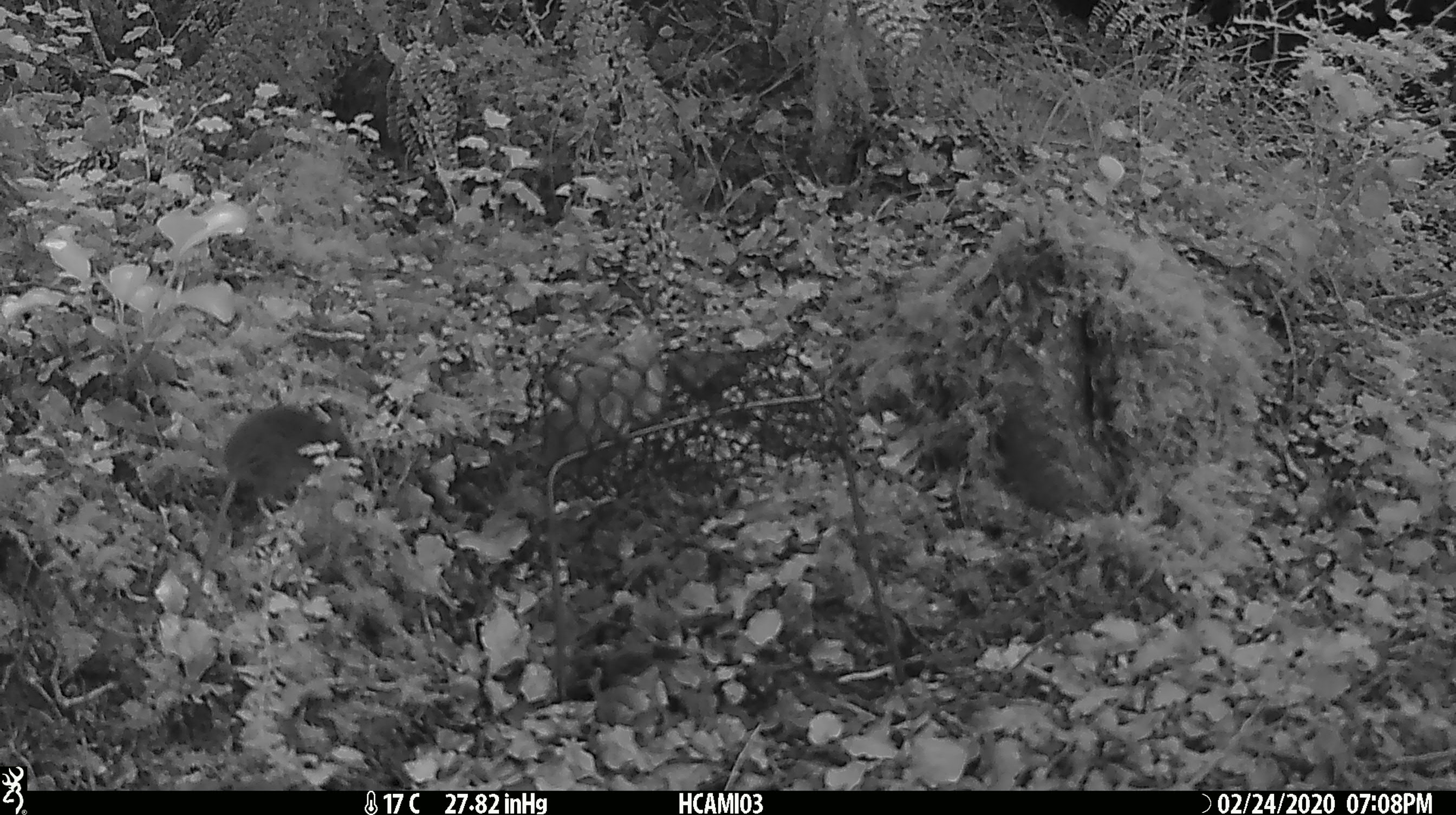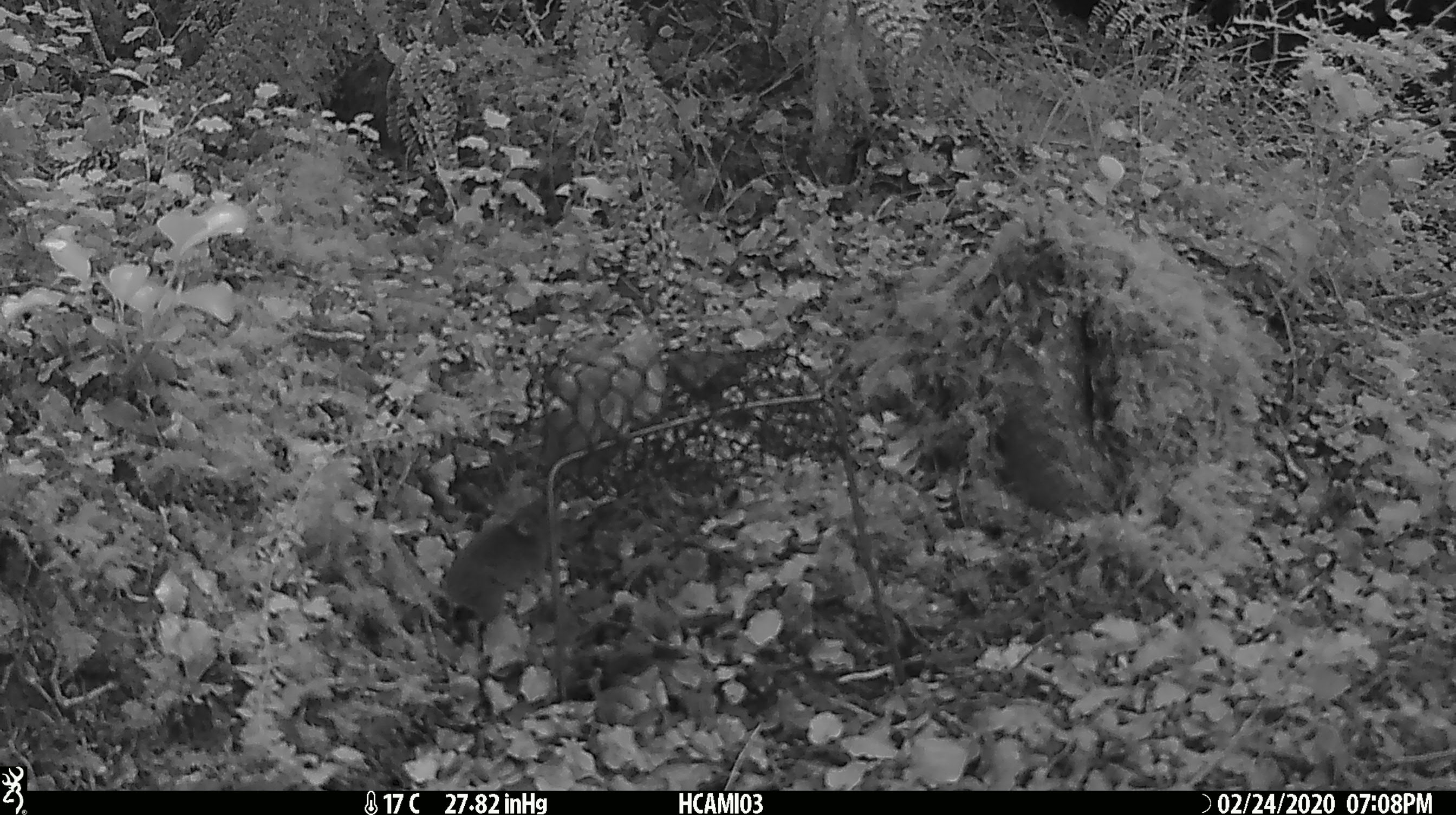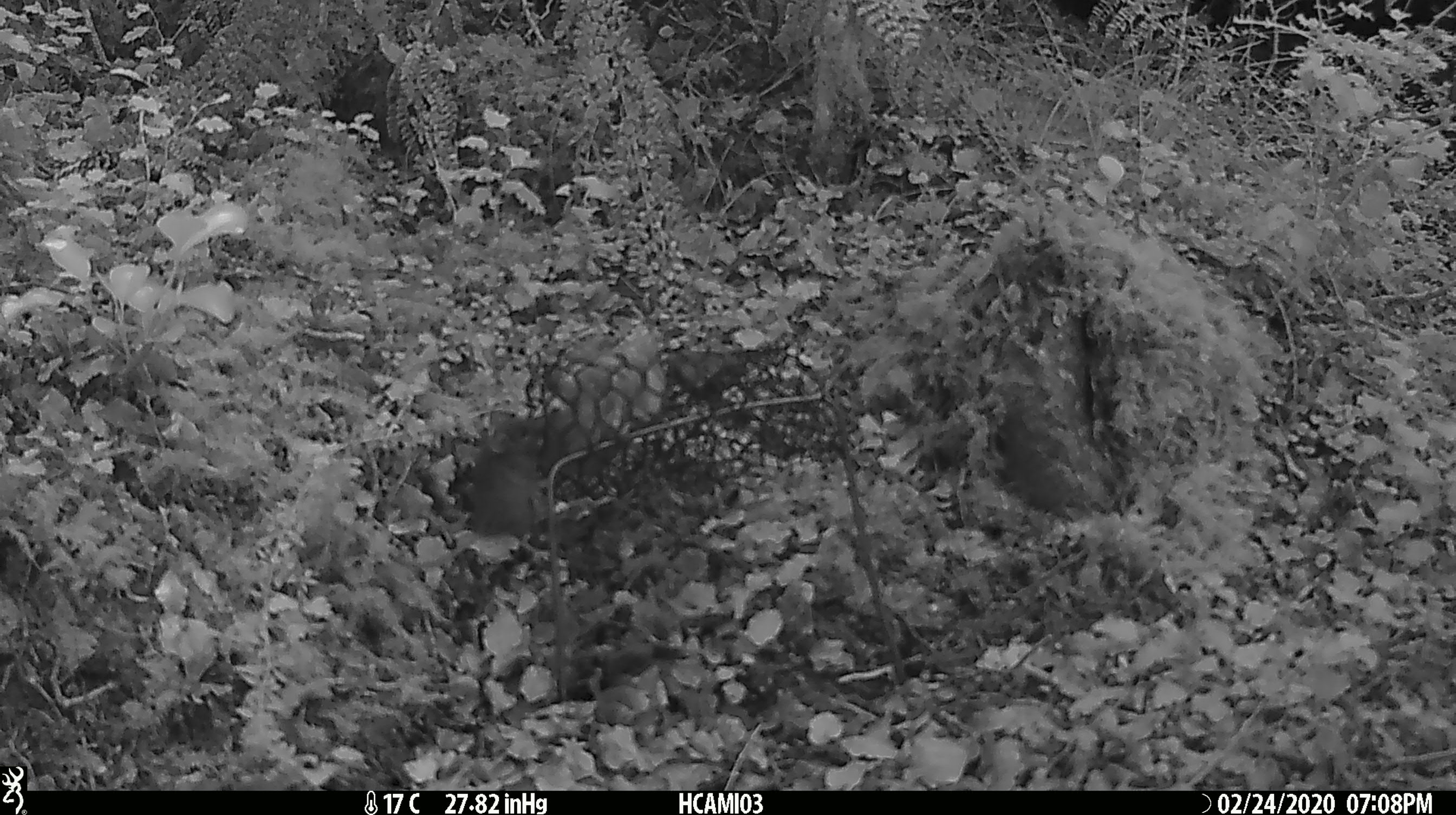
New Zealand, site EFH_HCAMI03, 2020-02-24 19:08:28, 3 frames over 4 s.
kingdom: Animalia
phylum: Chordata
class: Mammalia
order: Rodentia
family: Muridae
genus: Mus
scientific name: Mus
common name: mouse